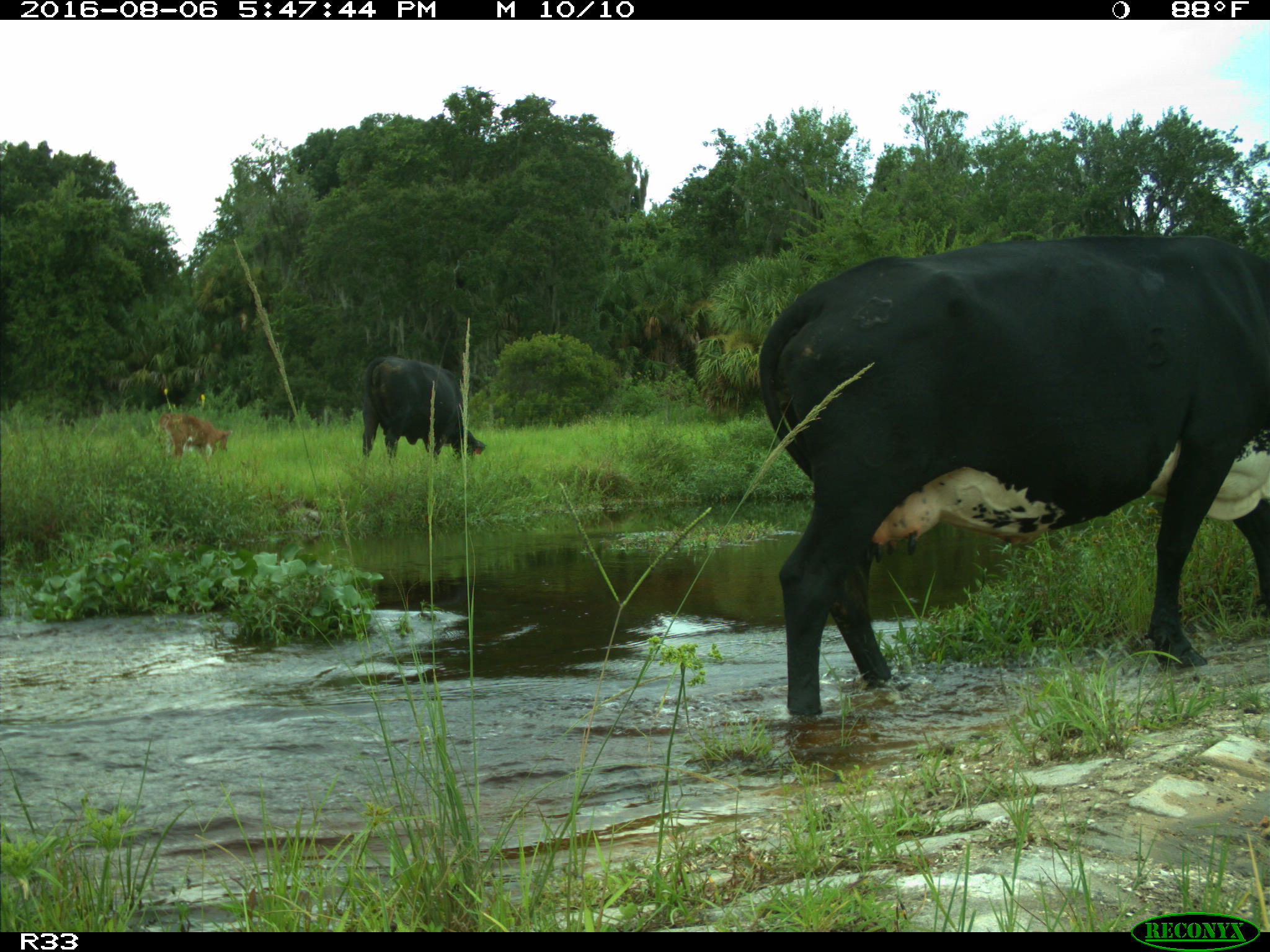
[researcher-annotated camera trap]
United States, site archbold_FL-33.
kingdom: Animalia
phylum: Chordata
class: Mammalia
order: Artiodactyla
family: Bovidae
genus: Bos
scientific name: Bos taurus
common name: domestic cow